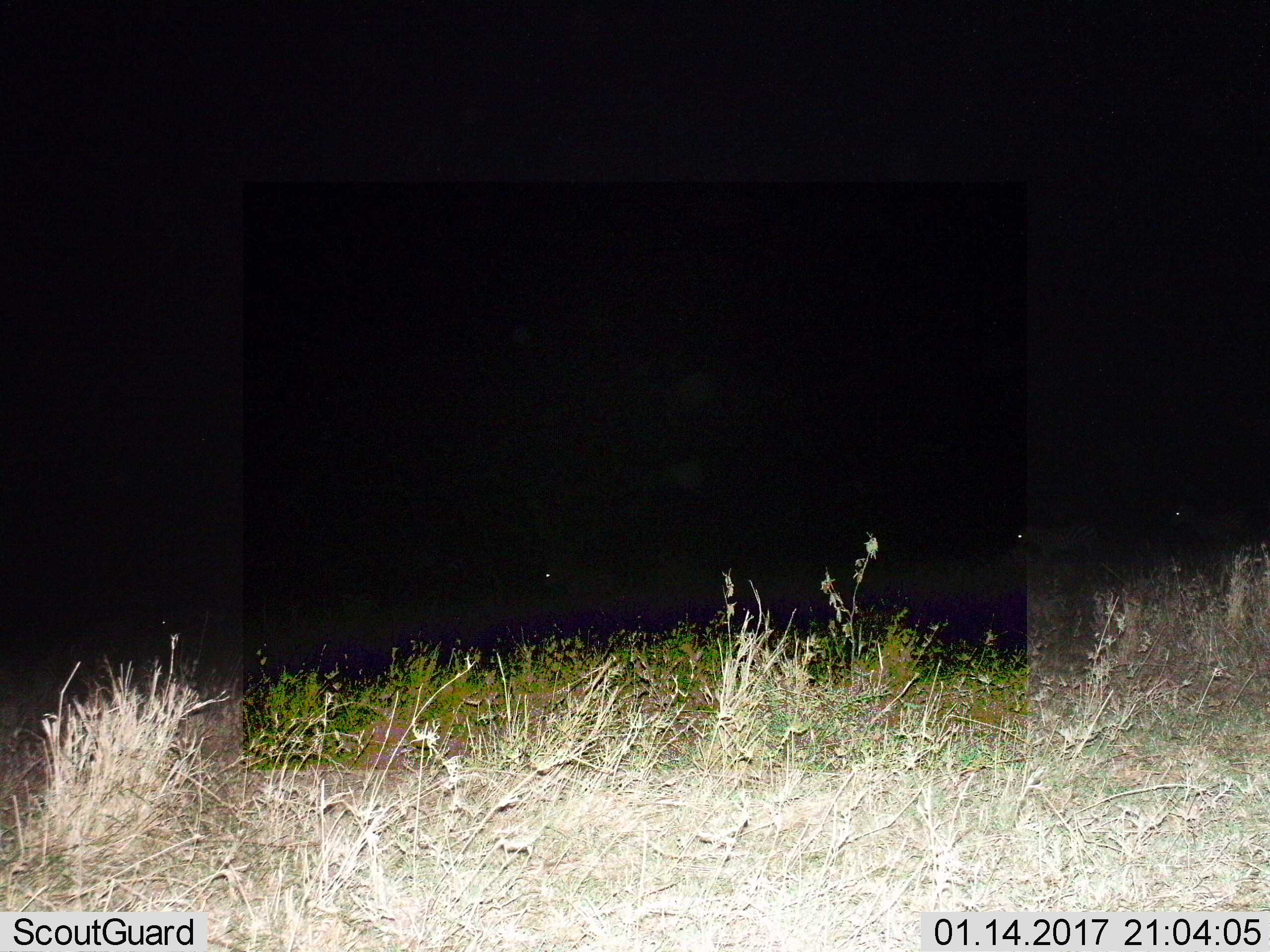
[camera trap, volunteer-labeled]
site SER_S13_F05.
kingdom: Animalia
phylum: Chordata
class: Mammalia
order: Perissodactyla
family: Equidae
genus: Equus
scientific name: Equus quagga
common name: plains zebra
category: zebraplains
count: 3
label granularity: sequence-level